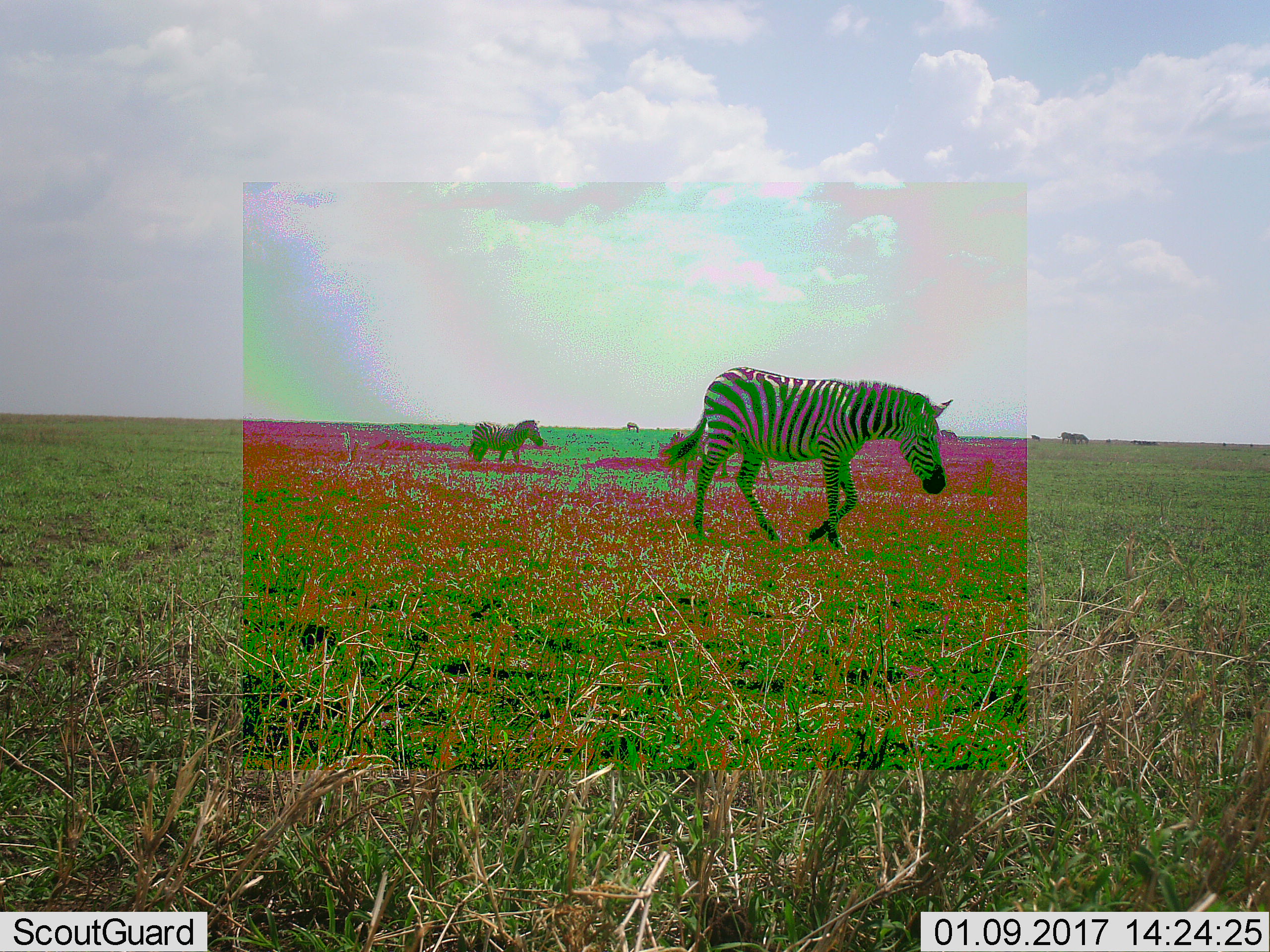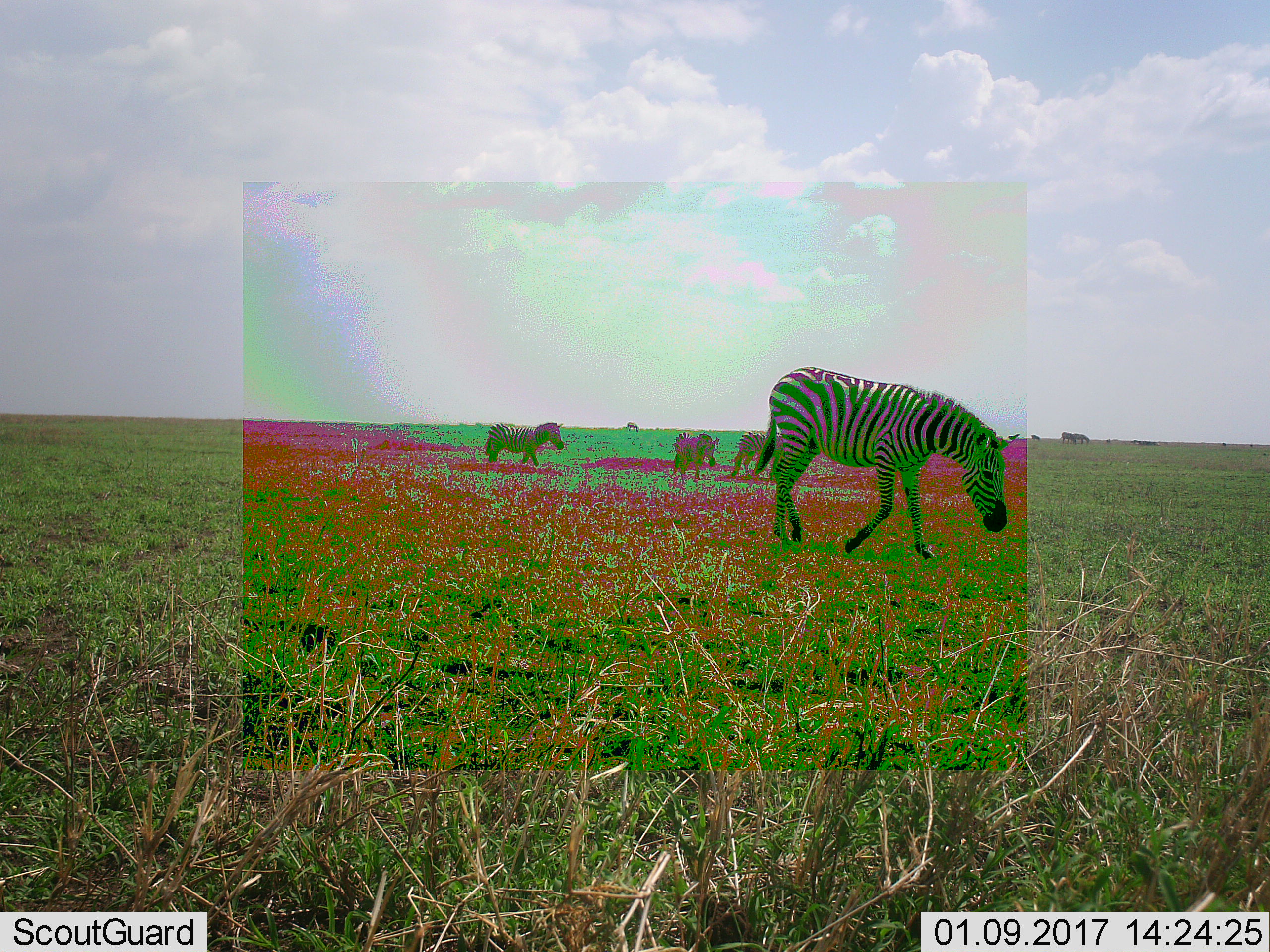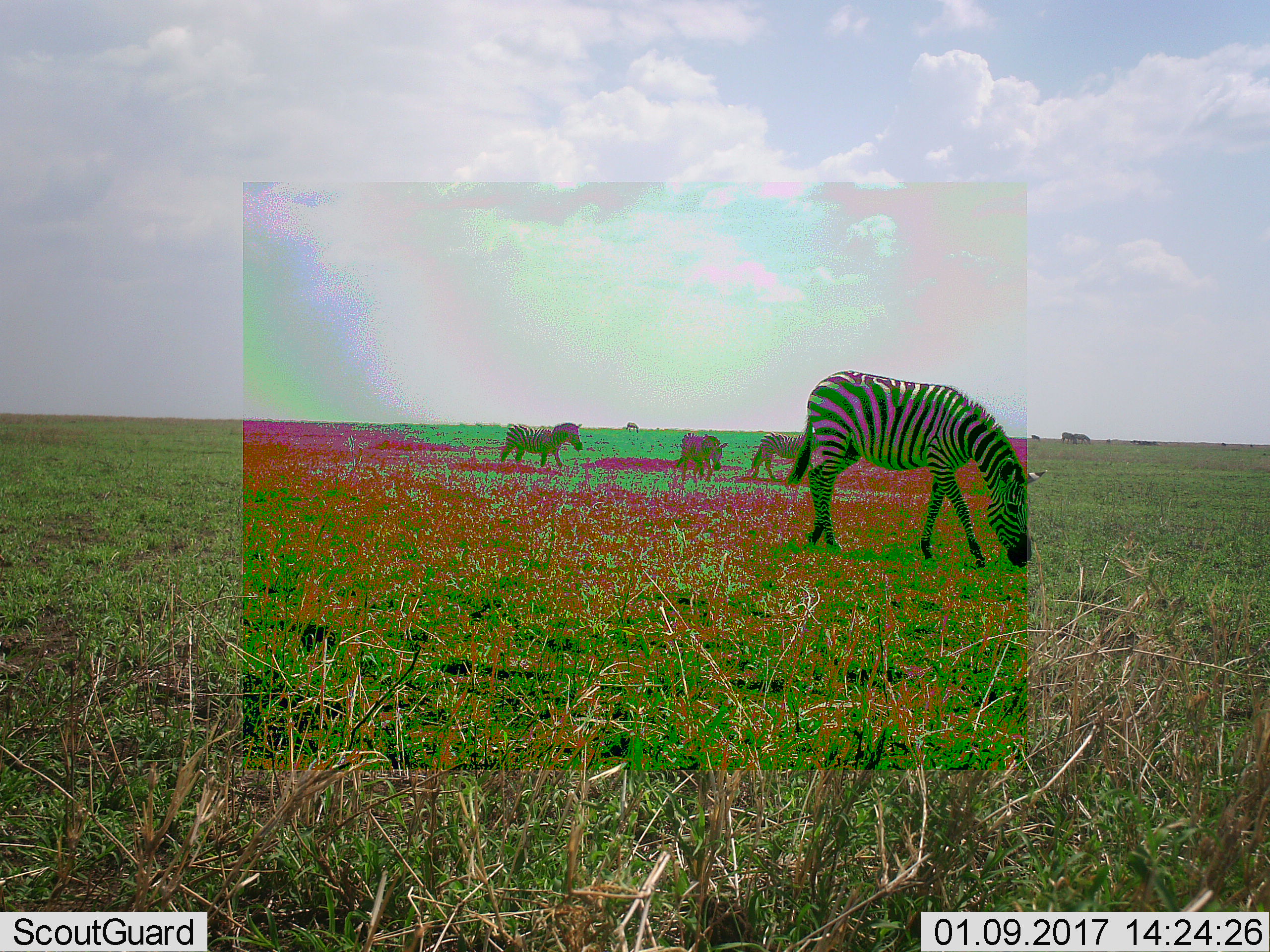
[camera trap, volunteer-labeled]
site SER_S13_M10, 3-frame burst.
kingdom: Animalia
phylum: Chordata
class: Mammalia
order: Perissodactyla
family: Equidae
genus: Equus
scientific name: Equus quagga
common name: plains zebra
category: zebraplains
Zebraplains (plains zebra) (Equus quagga), count 4. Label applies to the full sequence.